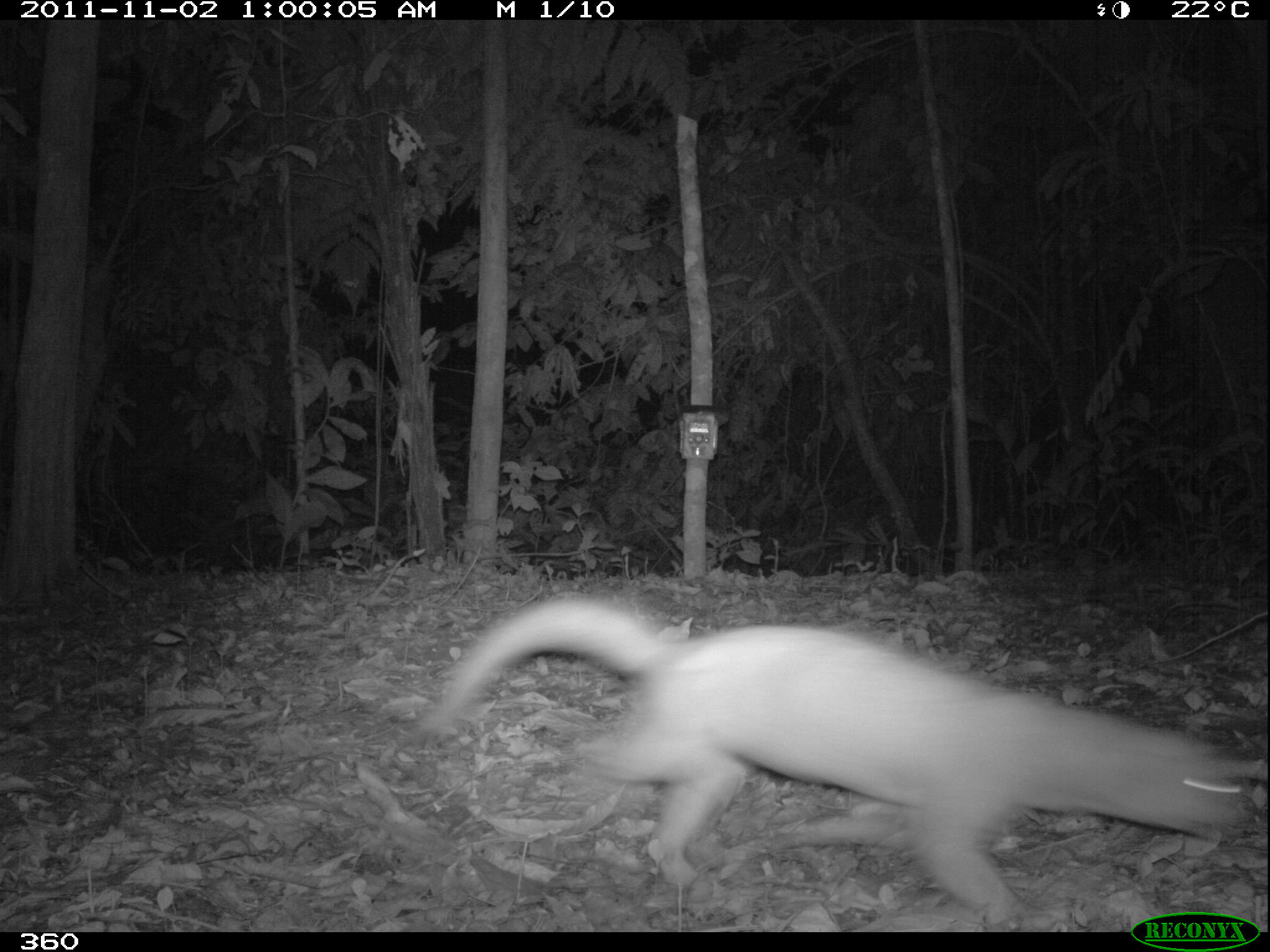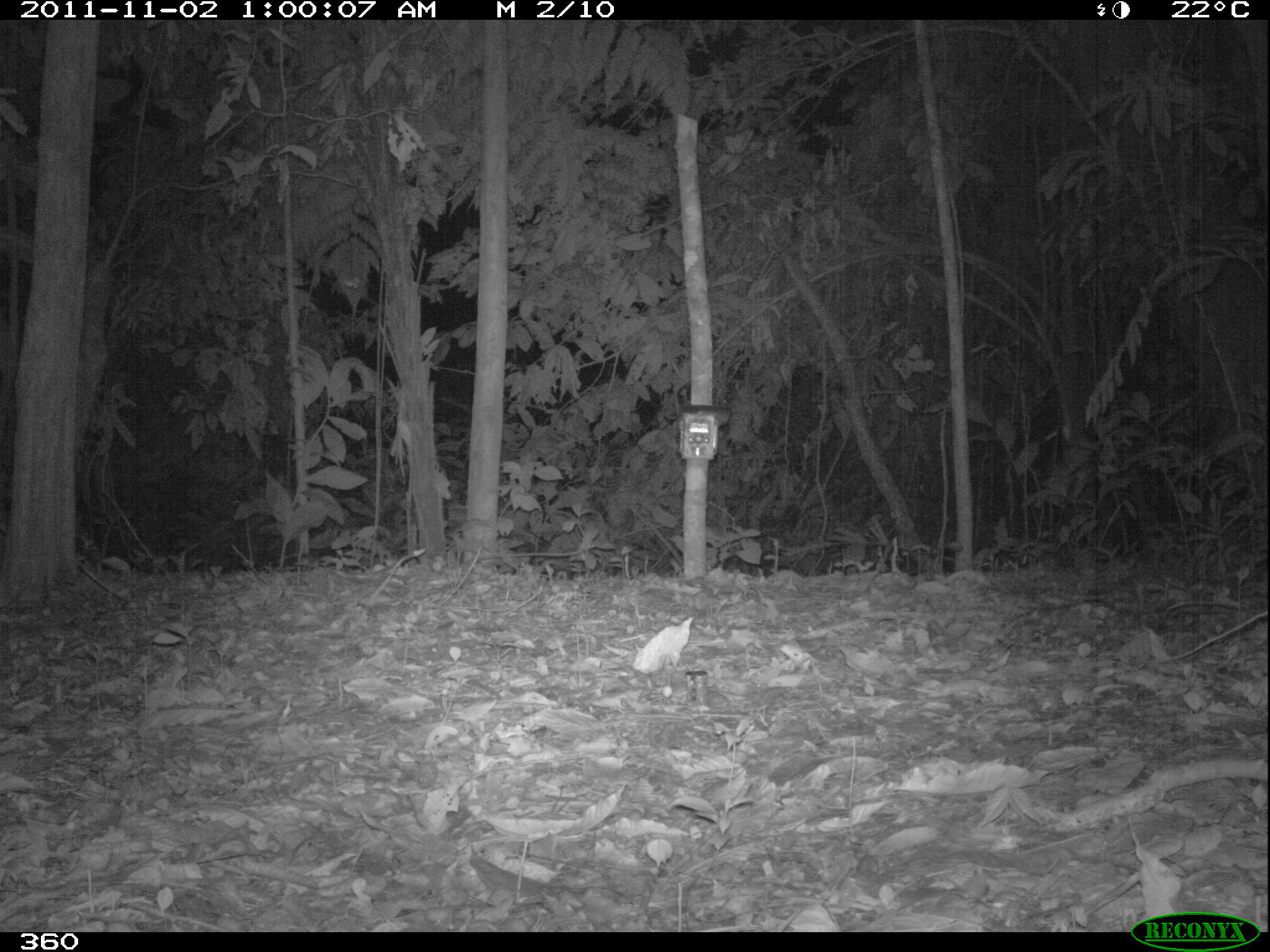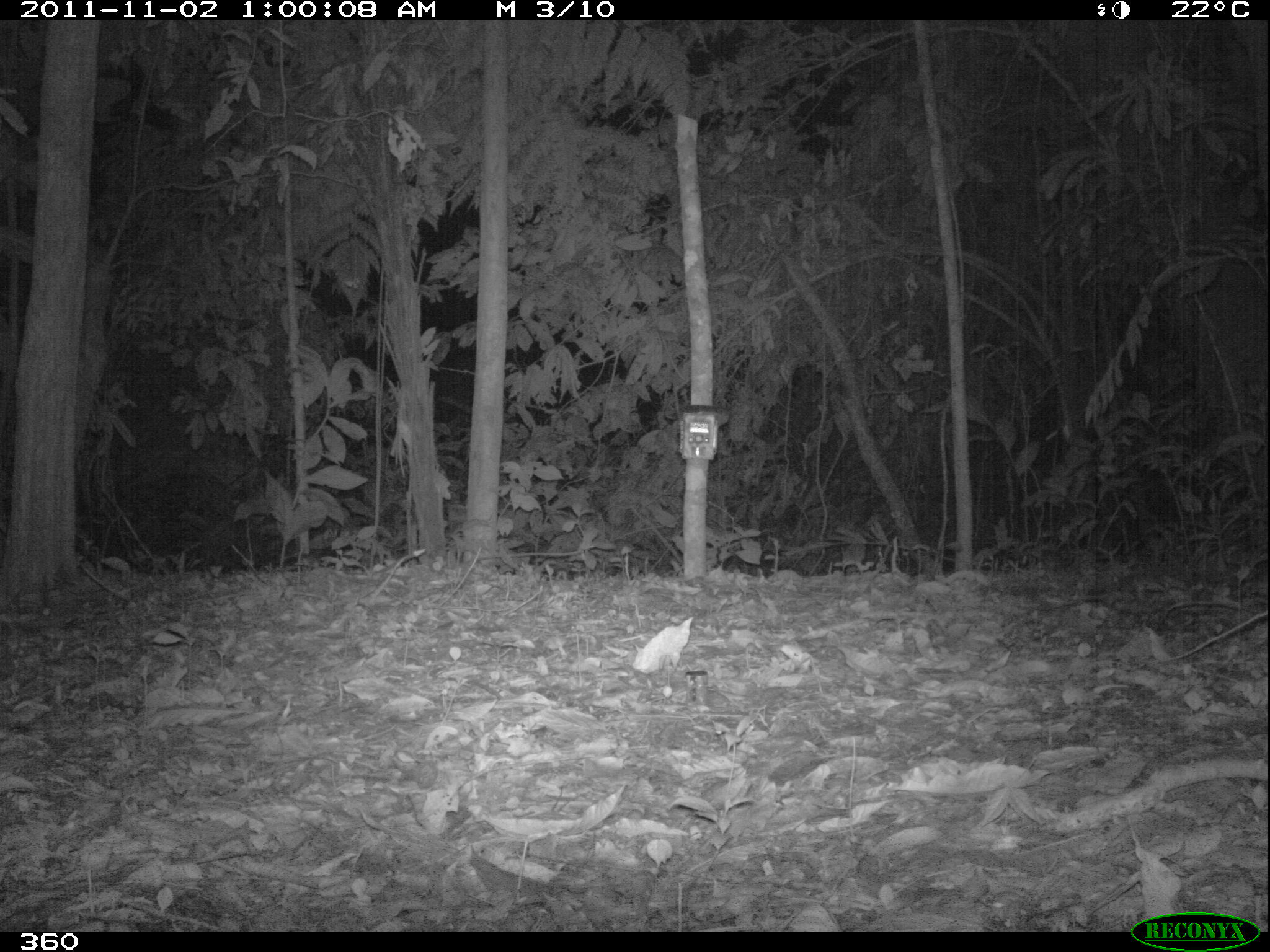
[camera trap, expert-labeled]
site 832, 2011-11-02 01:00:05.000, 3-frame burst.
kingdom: Animalia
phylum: Chordata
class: Mammalia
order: Carnivora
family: Mustelidae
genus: Eira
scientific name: Eira barbara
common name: tayra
Eira barbara (tayra).